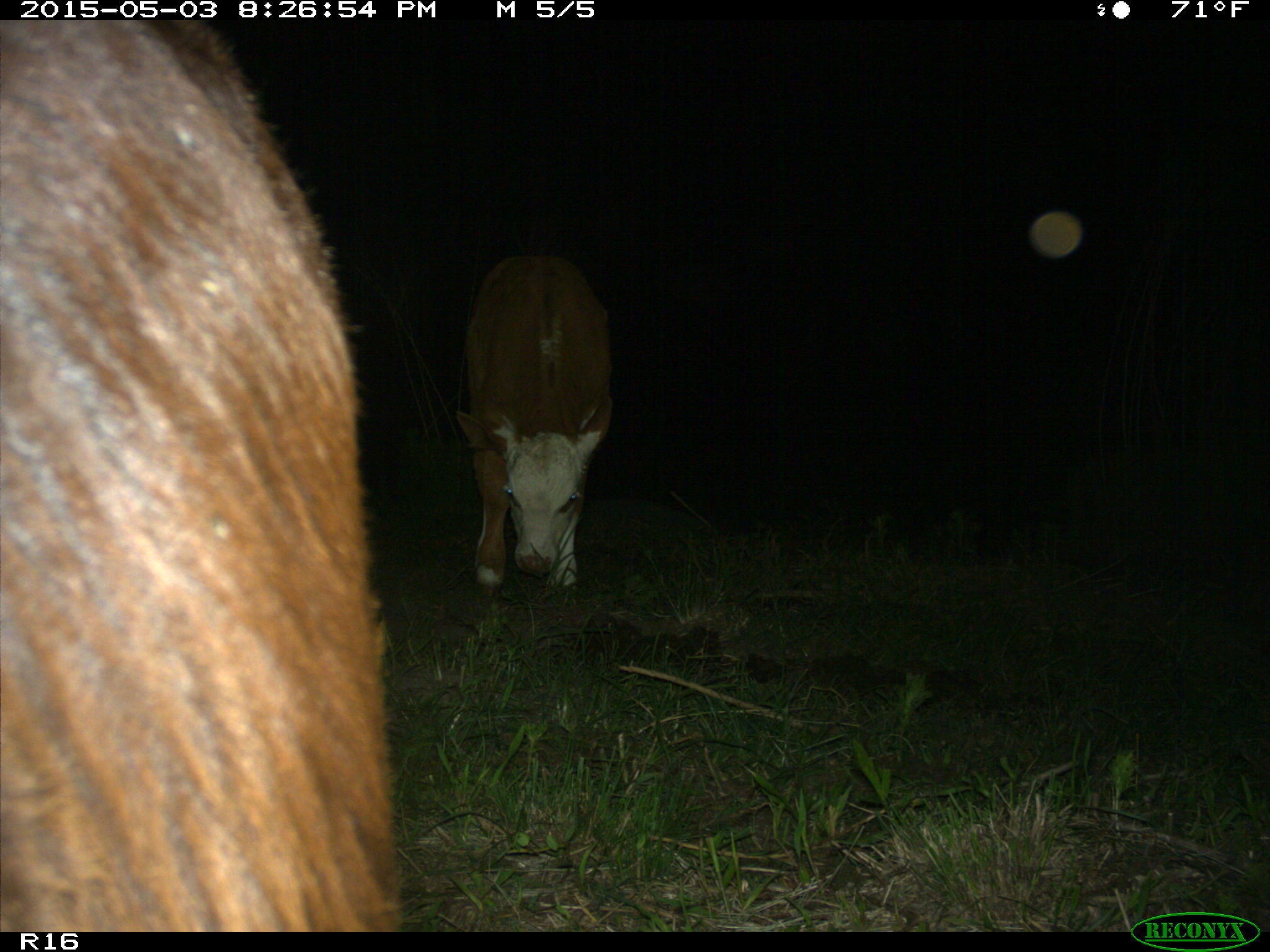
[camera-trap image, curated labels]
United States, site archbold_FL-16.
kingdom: Animalia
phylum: Chordata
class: Mammalia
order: Artiodactyla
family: Bovidae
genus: Bos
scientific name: Bos taurus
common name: domestic cow